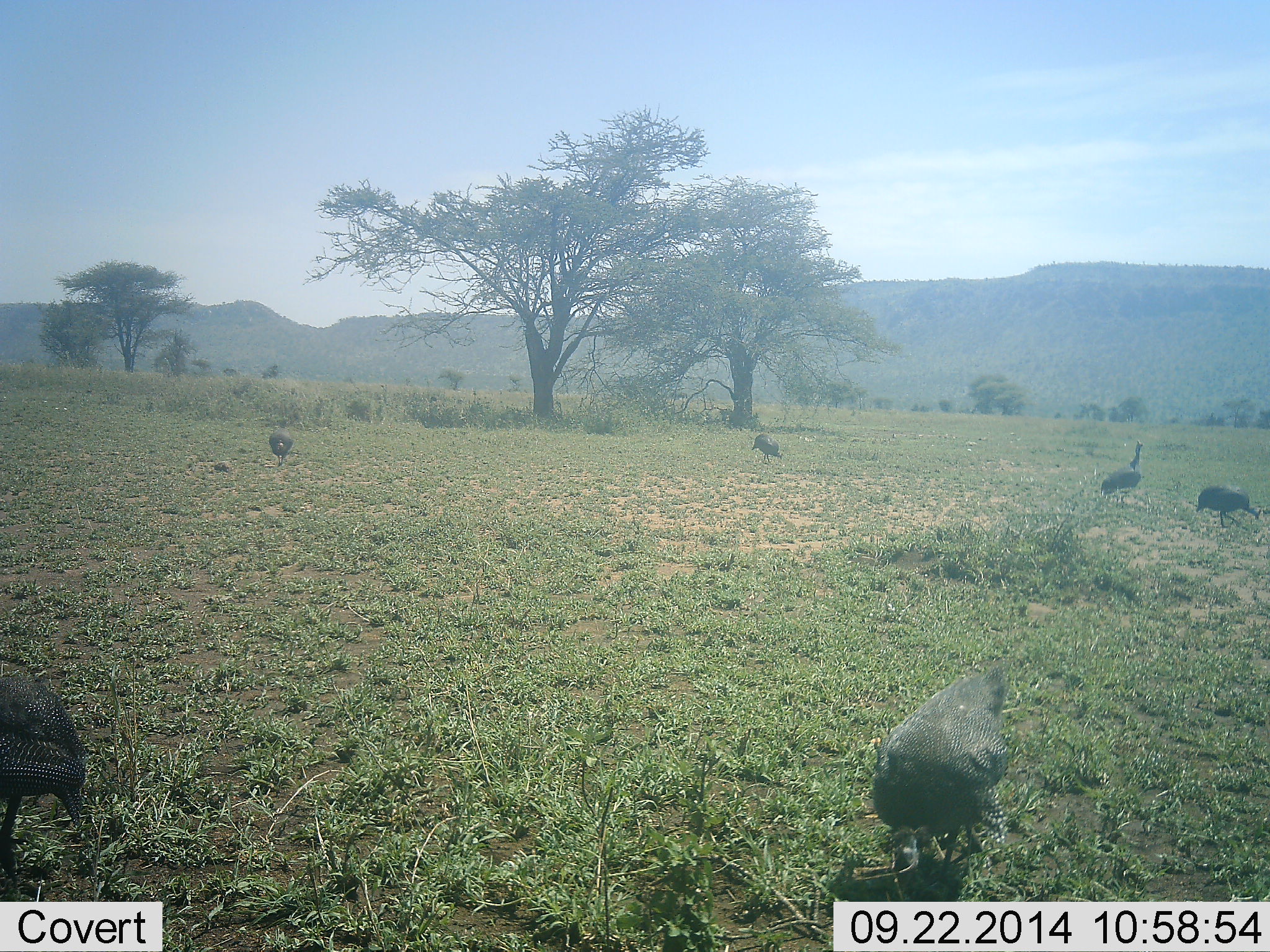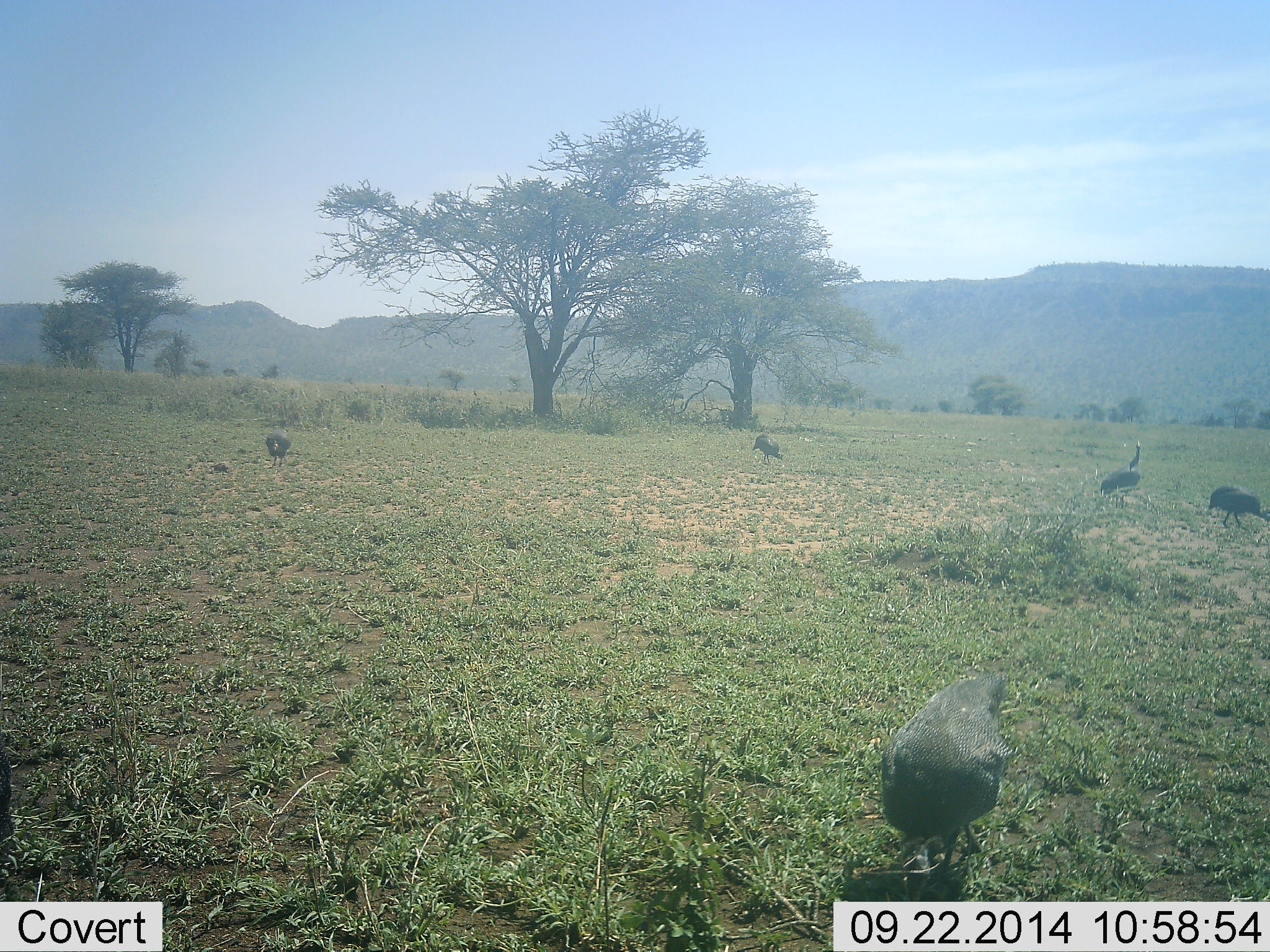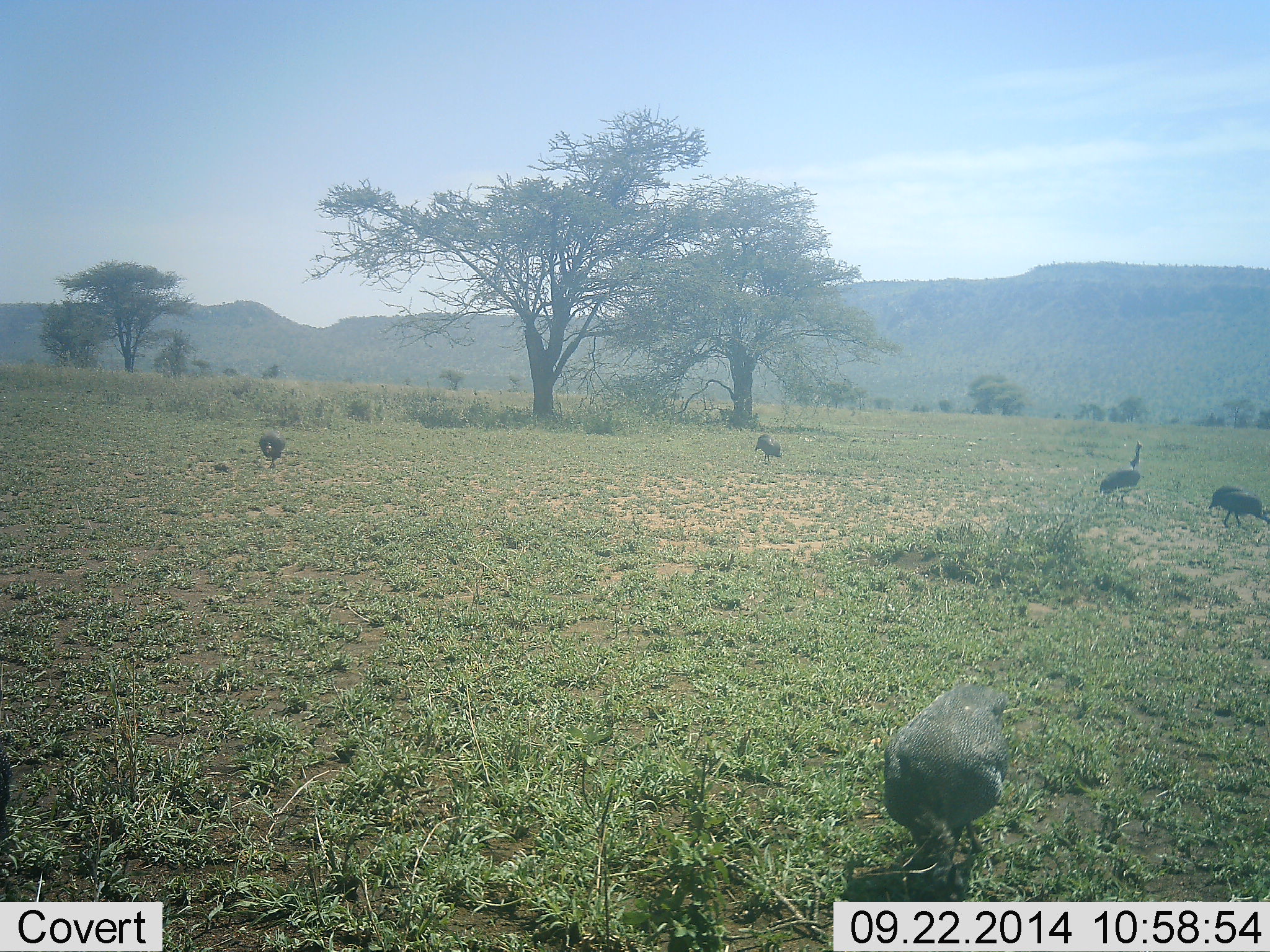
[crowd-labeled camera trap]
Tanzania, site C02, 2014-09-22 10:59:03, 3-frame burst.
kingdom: Animalia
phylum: Chordata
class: Aves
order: Galliformes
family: Numididae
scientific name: Numididae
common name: guinea fowl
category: guineafowl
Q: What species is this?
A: Guineafowl (guinea fowl) (Numididae).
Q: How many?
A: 6.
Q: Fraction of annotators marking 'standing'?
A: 36%.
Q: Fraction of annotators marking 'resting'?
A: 0%.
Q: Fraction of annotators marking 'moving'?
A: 45%.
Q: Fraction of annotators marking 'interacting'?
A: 0%.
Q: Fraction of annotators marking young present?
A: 0%.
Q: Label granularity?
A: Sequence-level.